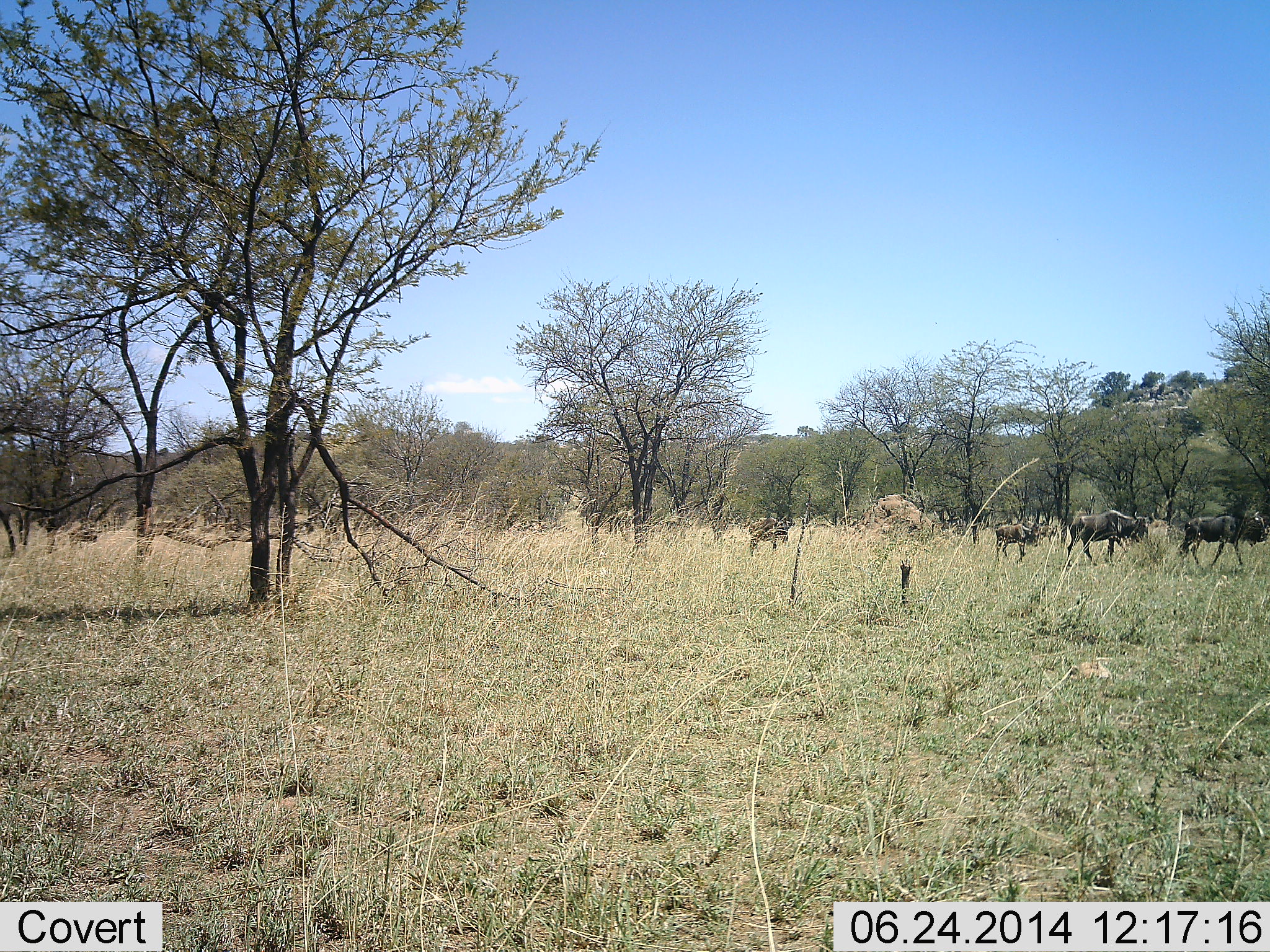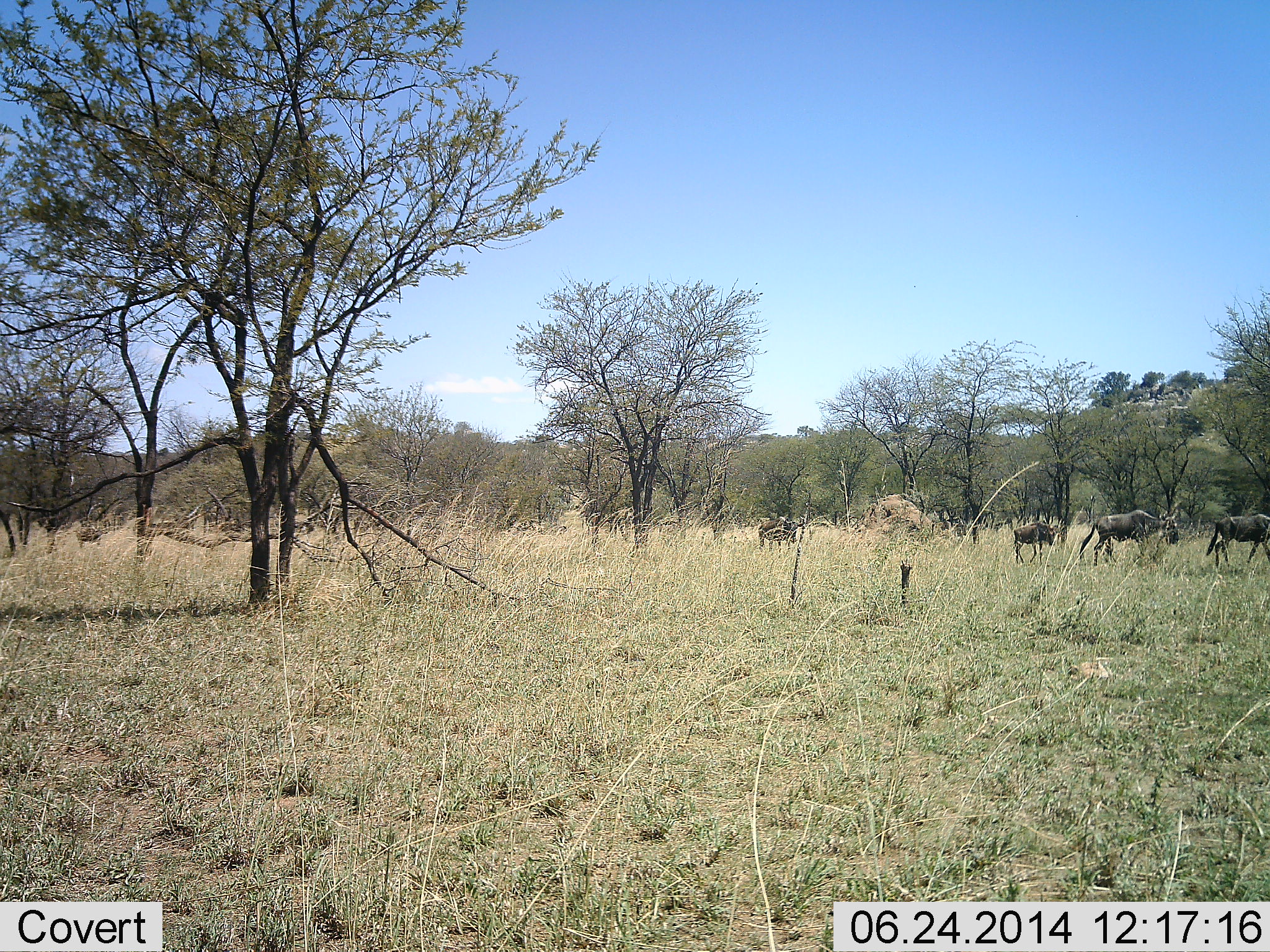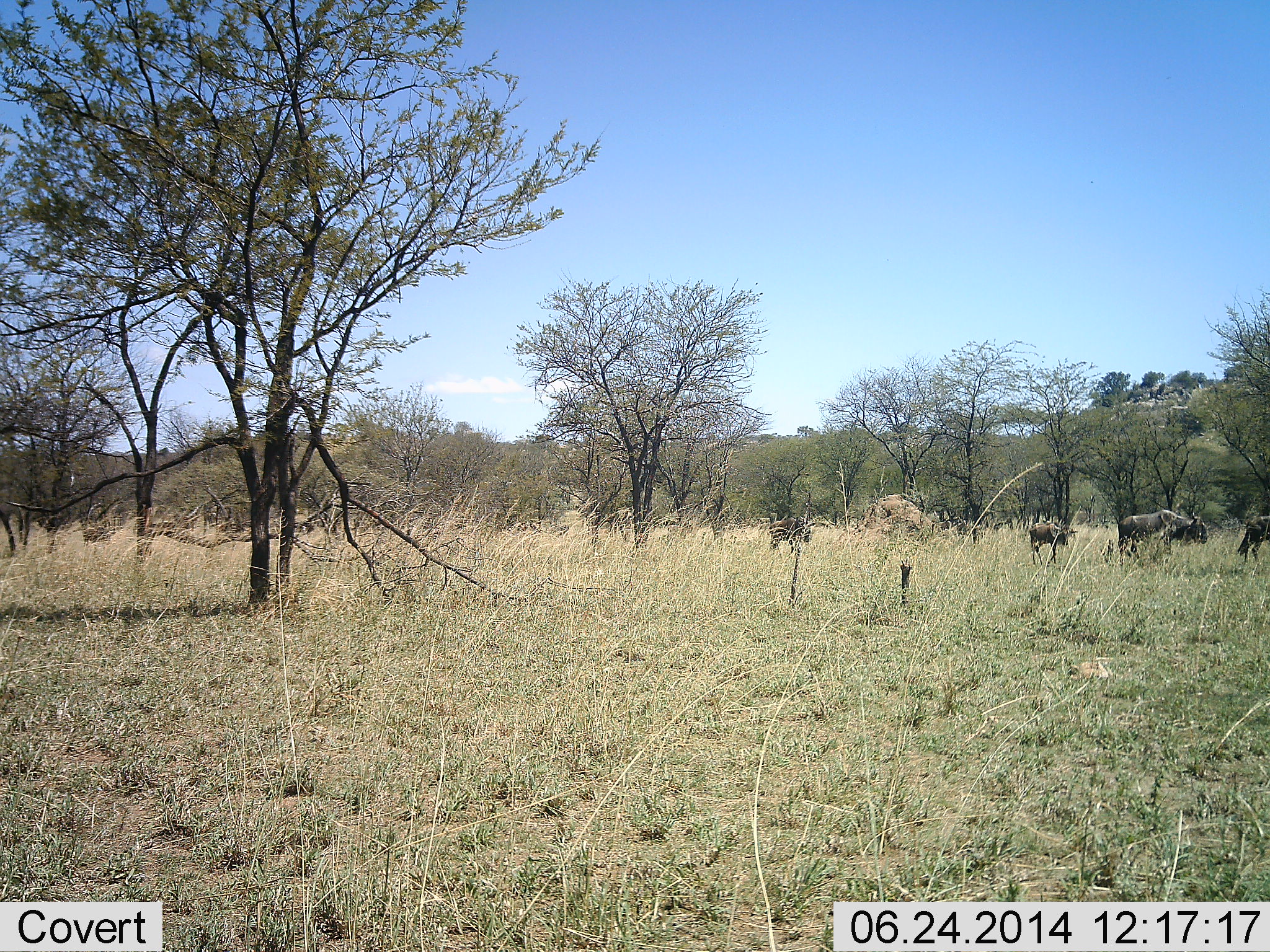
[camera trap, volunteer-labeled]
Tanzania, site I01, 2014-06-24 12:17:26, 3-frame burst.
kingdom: Animalia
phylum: Chordata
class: Mammalia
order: Artiodactyla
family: Bovidae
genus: Connochaetes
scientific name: Connochaetes taurinus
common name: blue wildebeest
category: wildebeest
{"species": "wildebeest (blue wildebeest) (Connochaetes taurinus)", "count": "5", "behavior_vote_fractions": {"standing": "27%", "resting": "9%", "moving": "91%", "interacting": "0%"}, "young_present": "36%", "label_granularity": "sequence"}